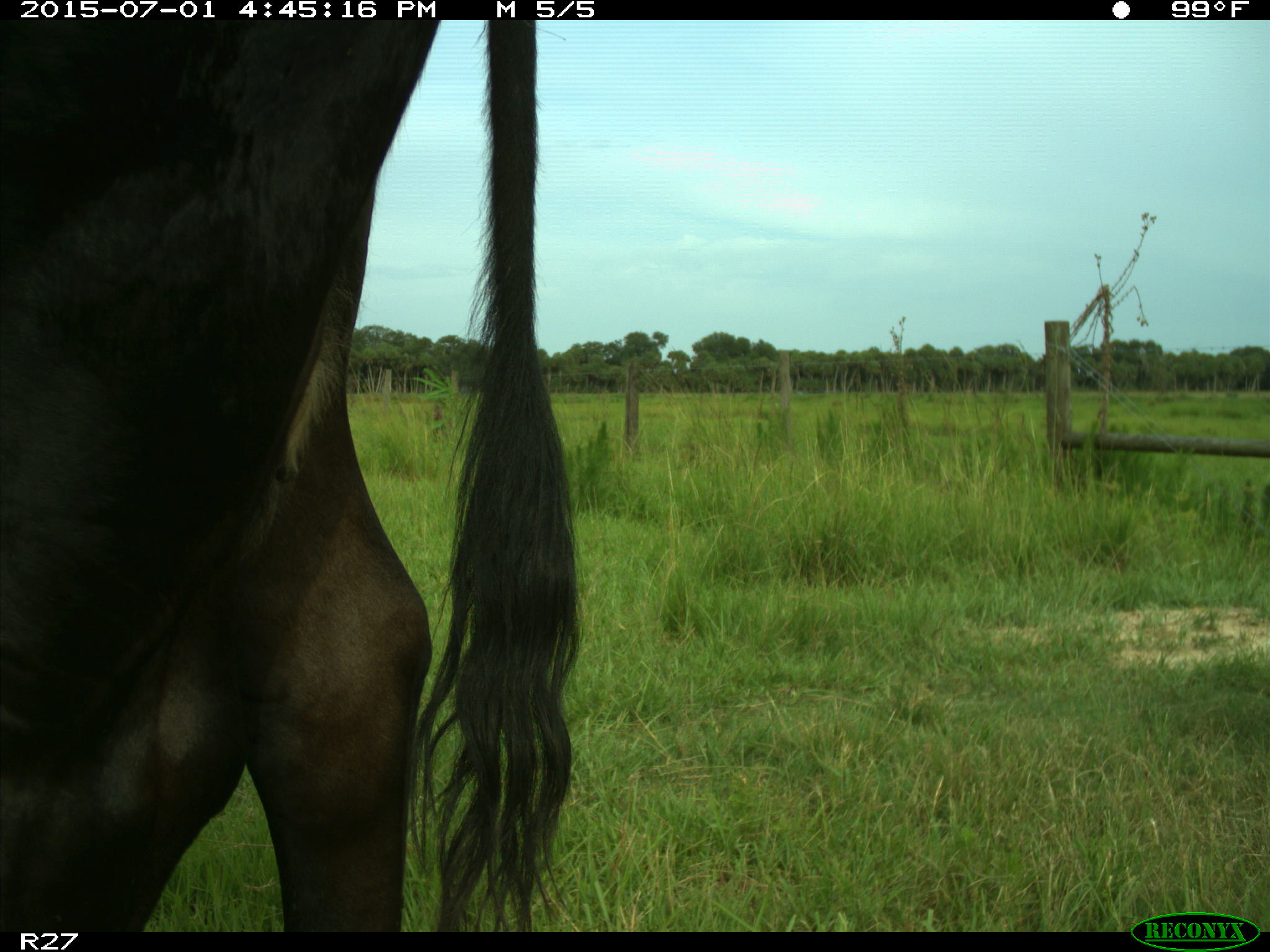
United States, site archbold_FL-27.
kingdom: Animalia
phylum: Chordata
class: Mammalia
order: Artiodactyla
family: Bovidae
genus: Bos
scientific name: Bos taurus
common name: domestic cow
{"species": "Bos taurus (domestic cow)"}